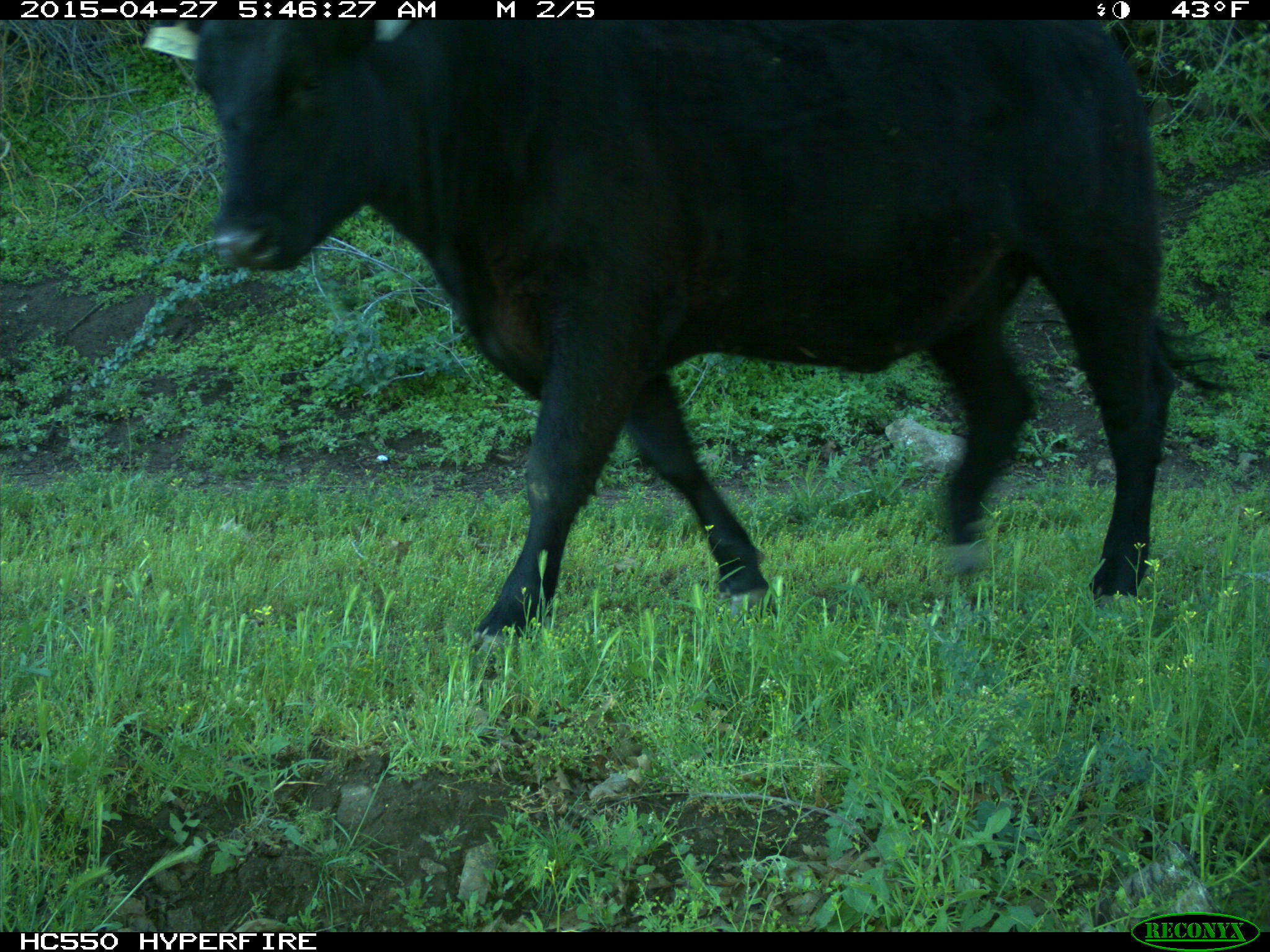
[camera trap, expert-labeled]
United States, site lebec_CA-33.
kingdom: Animalia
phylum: Chordata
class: Mammalia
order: Artiodactyla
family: Bovidae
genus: Bos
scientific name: Bos taurus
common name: domestic cow